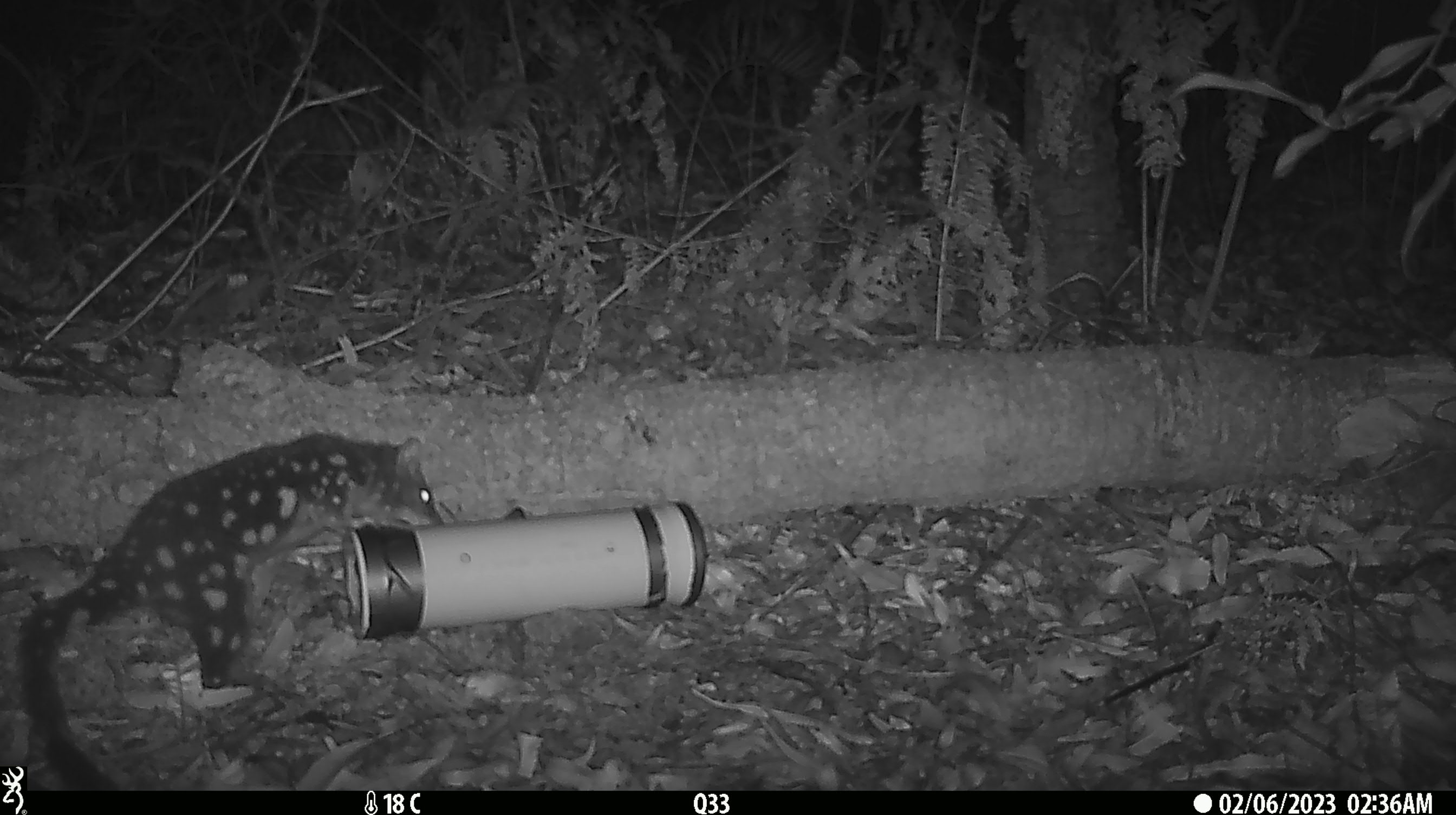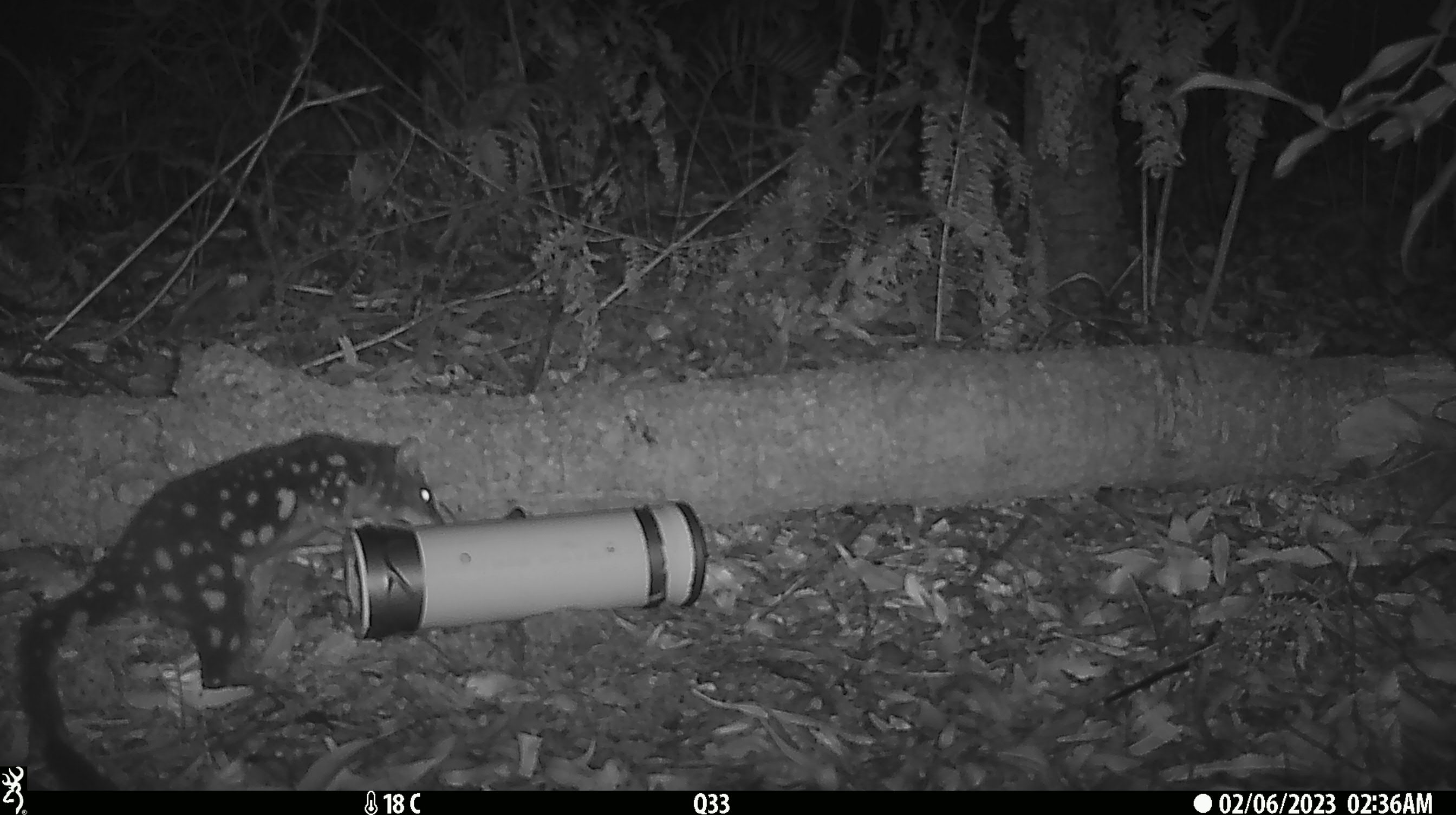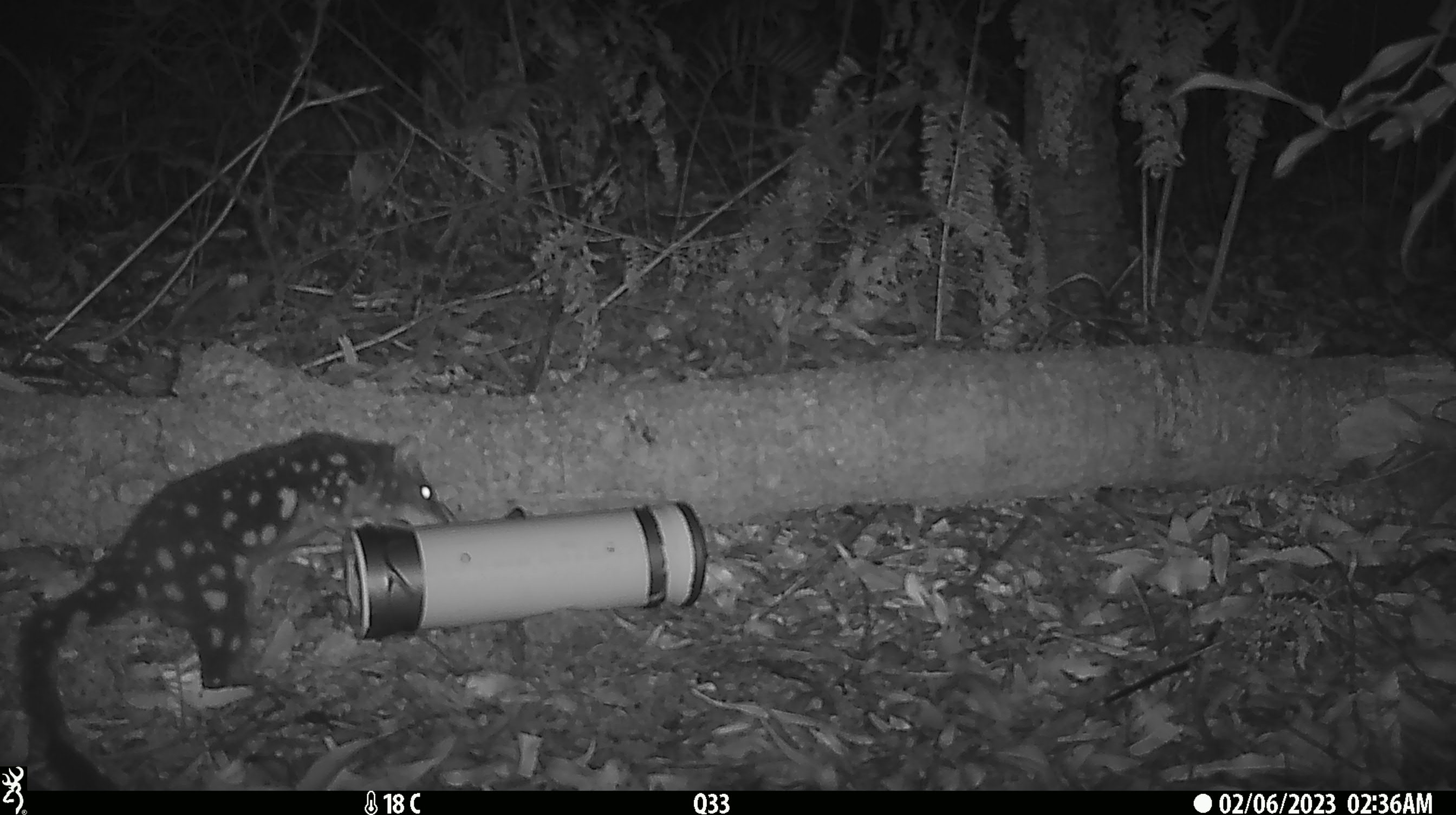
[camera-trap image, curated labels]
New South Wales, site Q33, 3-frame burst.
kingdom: Animalia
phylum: Chordata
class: Mammalia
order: Dasyuromorphia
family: Dasyuridae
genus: Dasyurus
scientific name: Dasyurus maculatus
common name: spotted-tailed quoll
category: quoll